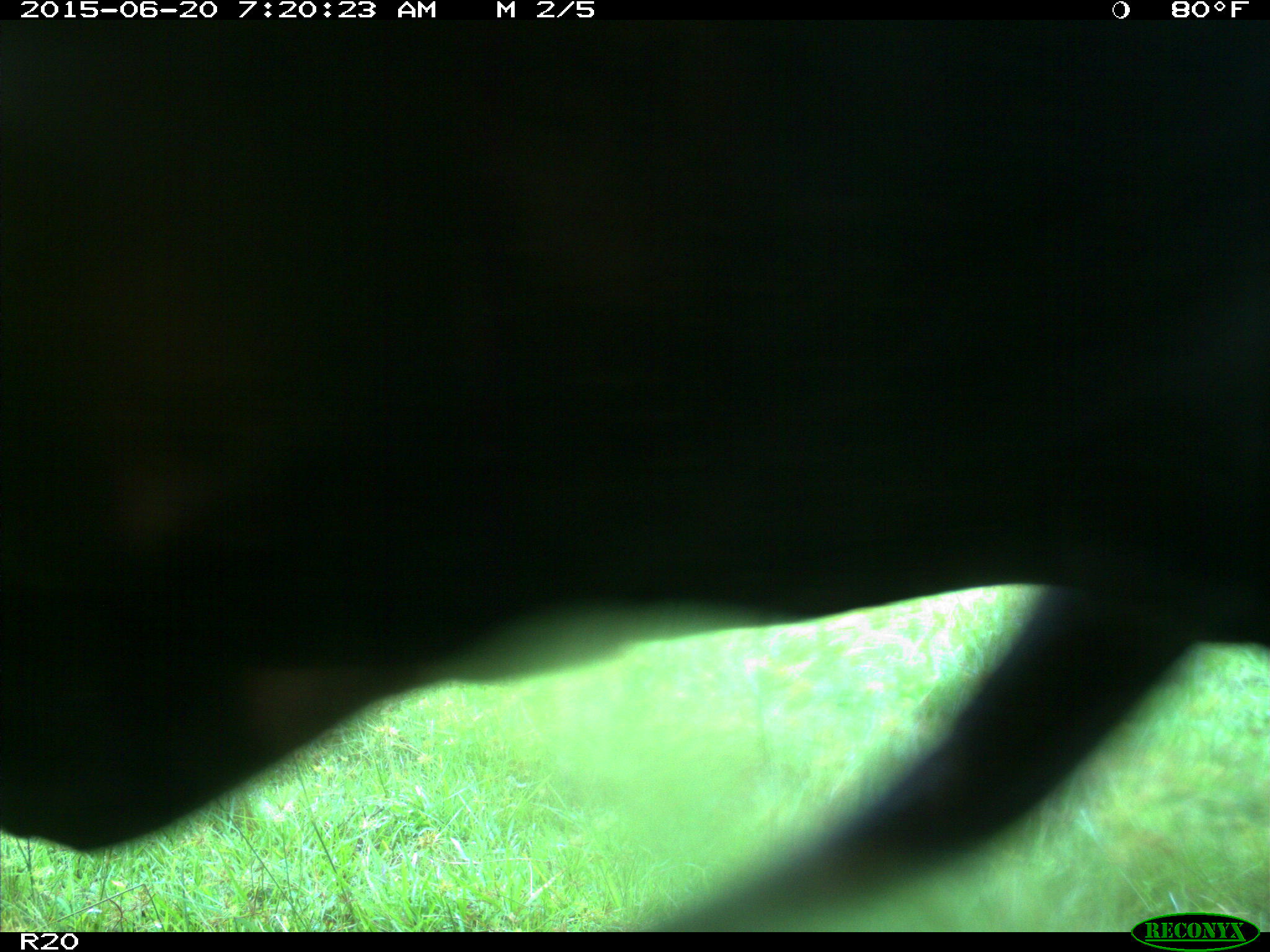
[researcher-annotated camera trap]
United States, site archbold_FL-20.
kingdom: Animalia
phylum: Chordata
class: Mammalia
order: Artiodactyla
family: Bovidae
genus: Bos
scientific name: Bos taurus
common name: domestic cow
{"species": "Bos taurus (domestic cow)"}